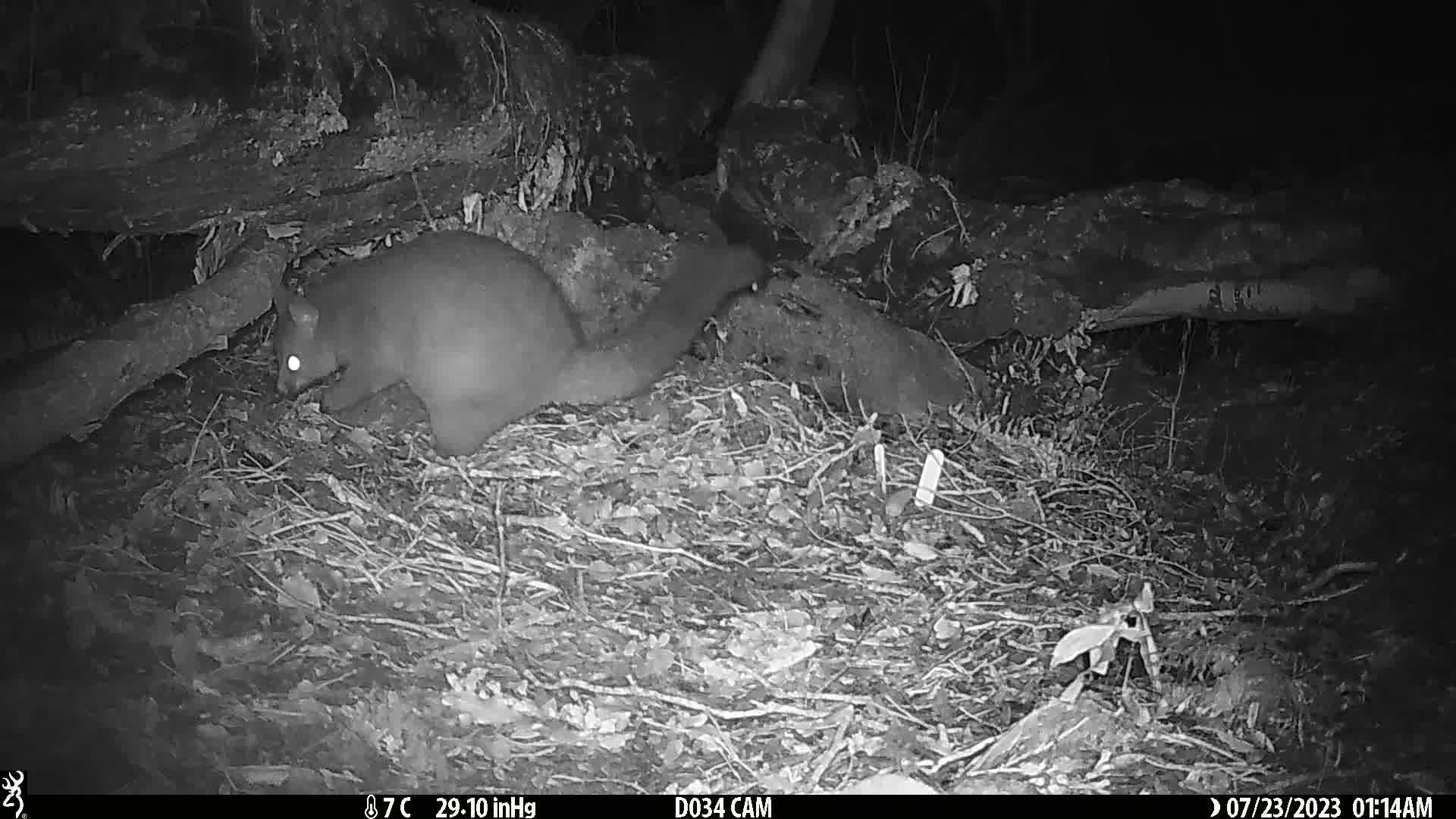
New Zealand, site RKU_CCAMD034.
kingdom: Animalia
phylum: Chordata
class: Mammalia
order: Diprotodontia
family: Phalangeridae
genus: Trichosurus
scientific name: Trichosurus vulpecula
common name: common brushtail possum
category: possum